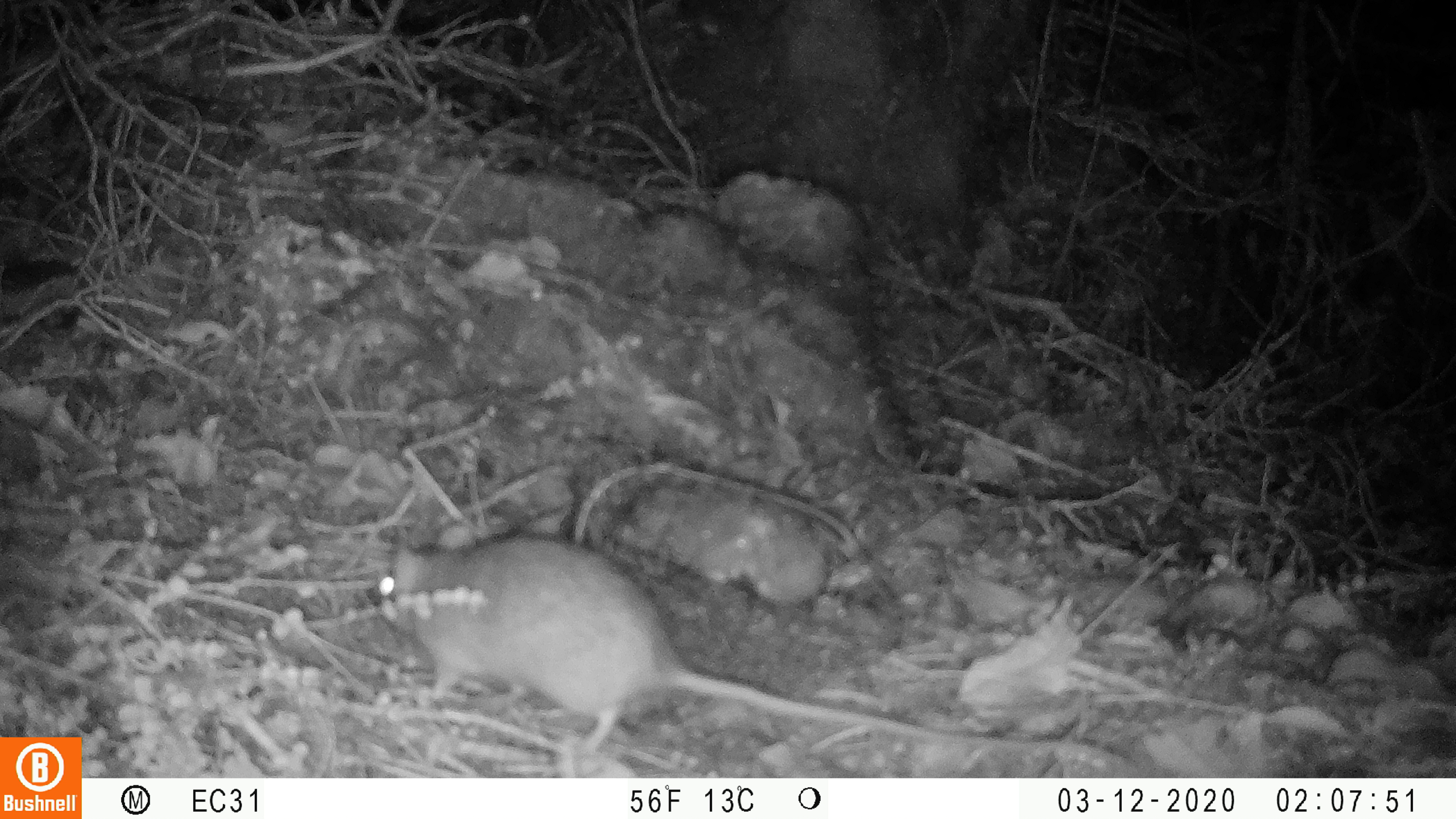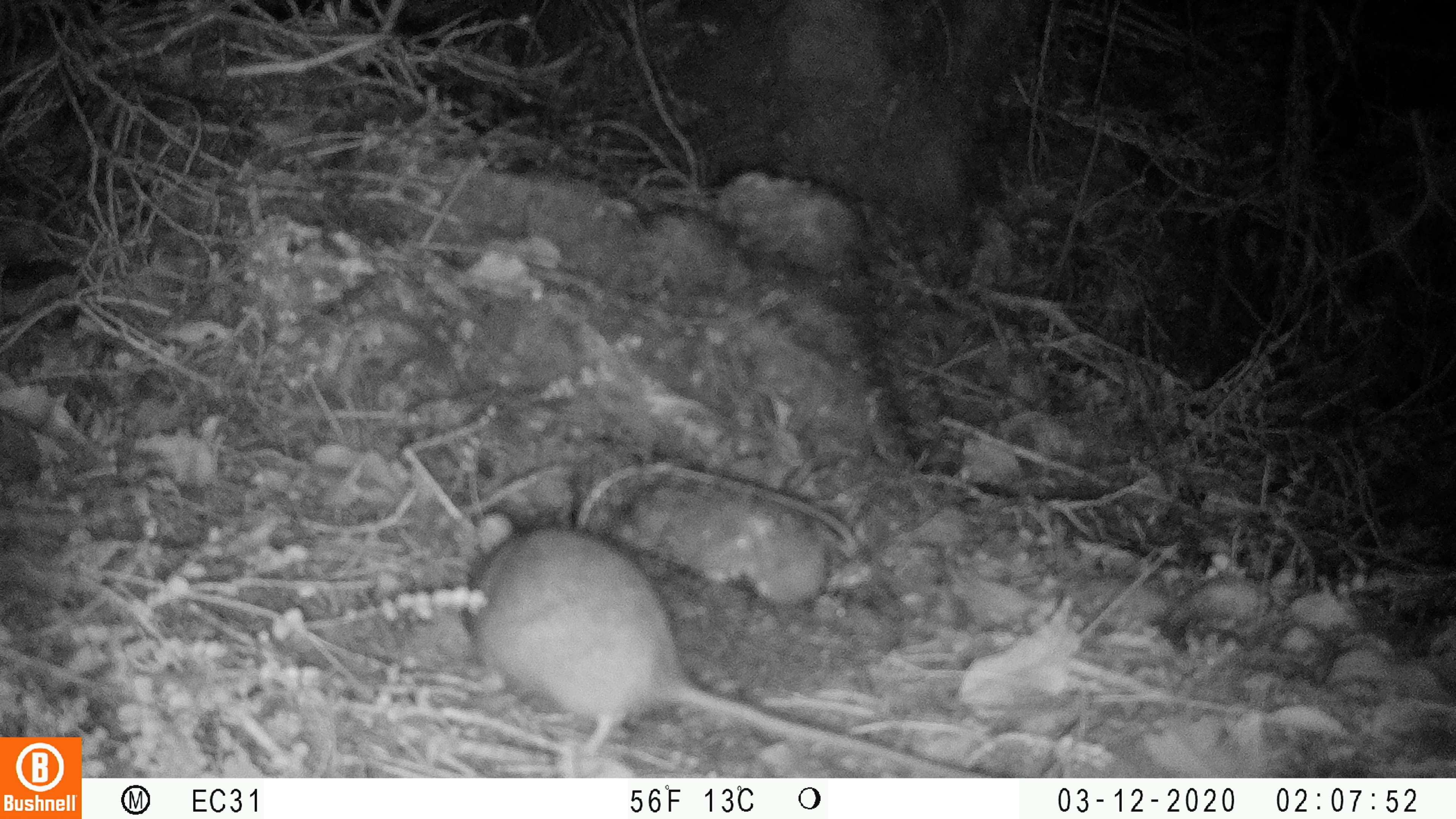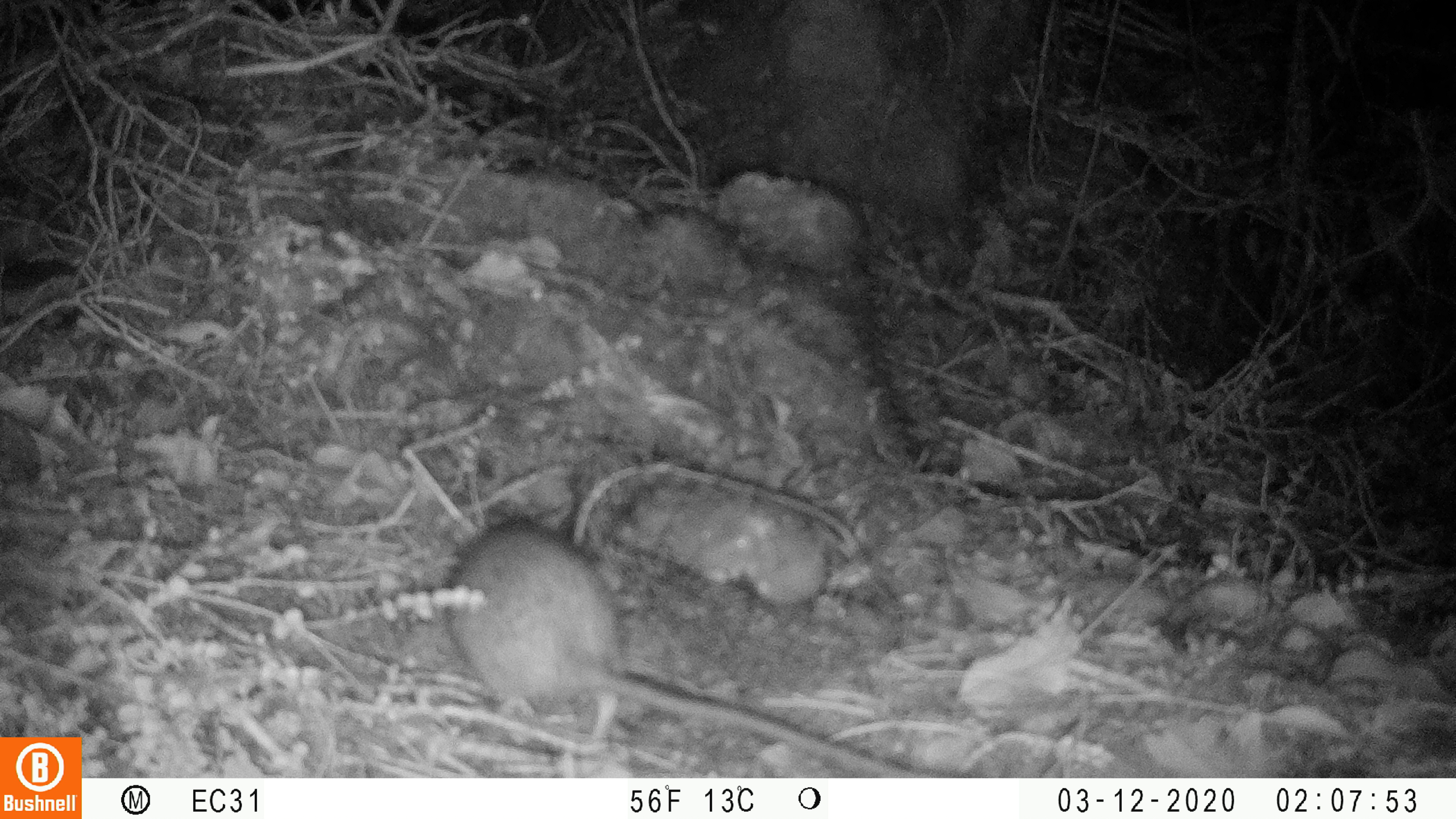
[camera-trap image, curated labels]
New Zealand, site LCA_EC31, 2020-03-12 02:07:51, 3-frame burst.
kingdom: Animalia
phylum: Chordata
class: Mammalia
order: Rodentia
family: Muridae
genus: Rattus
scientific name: Rattus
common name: rat